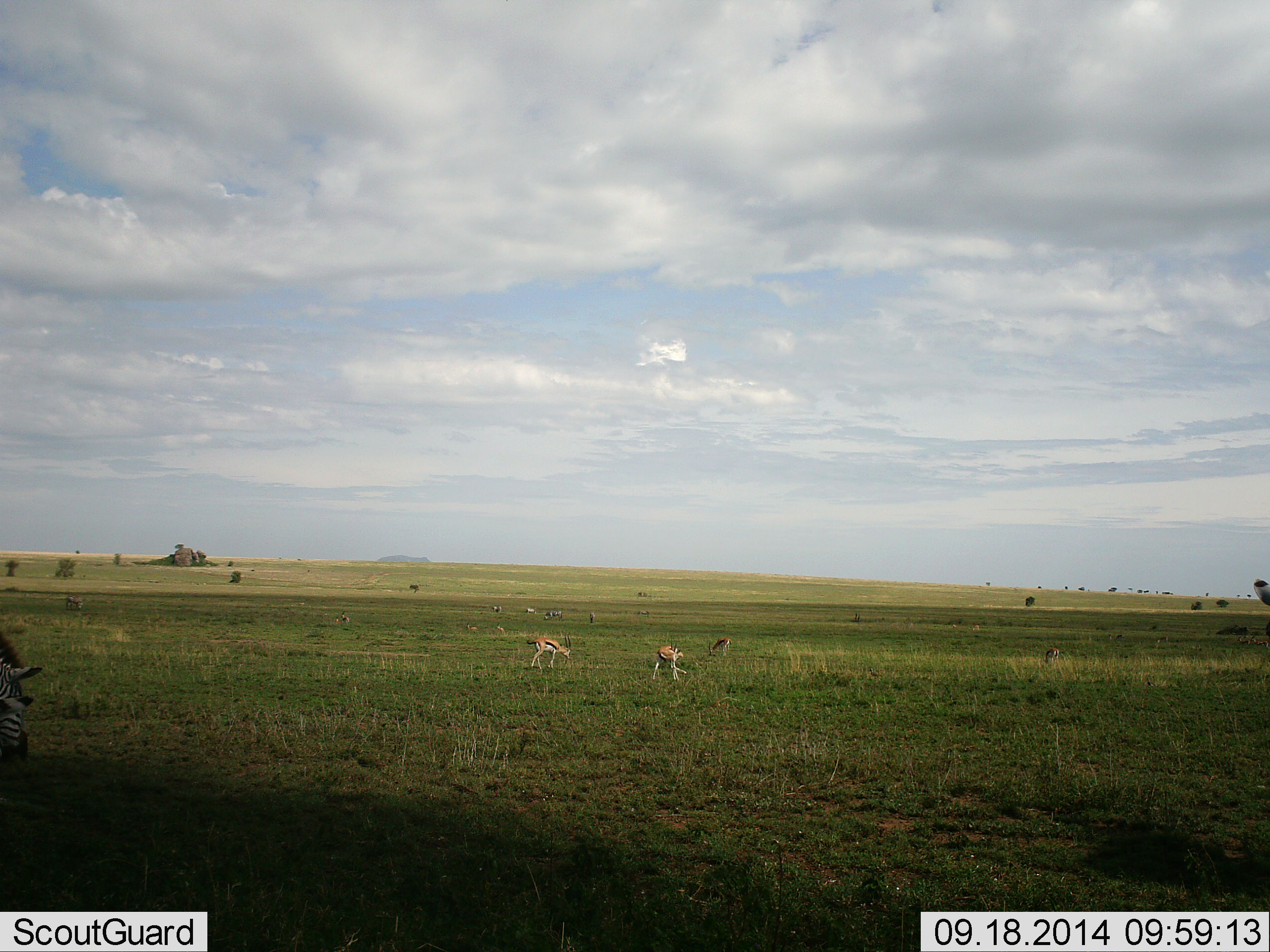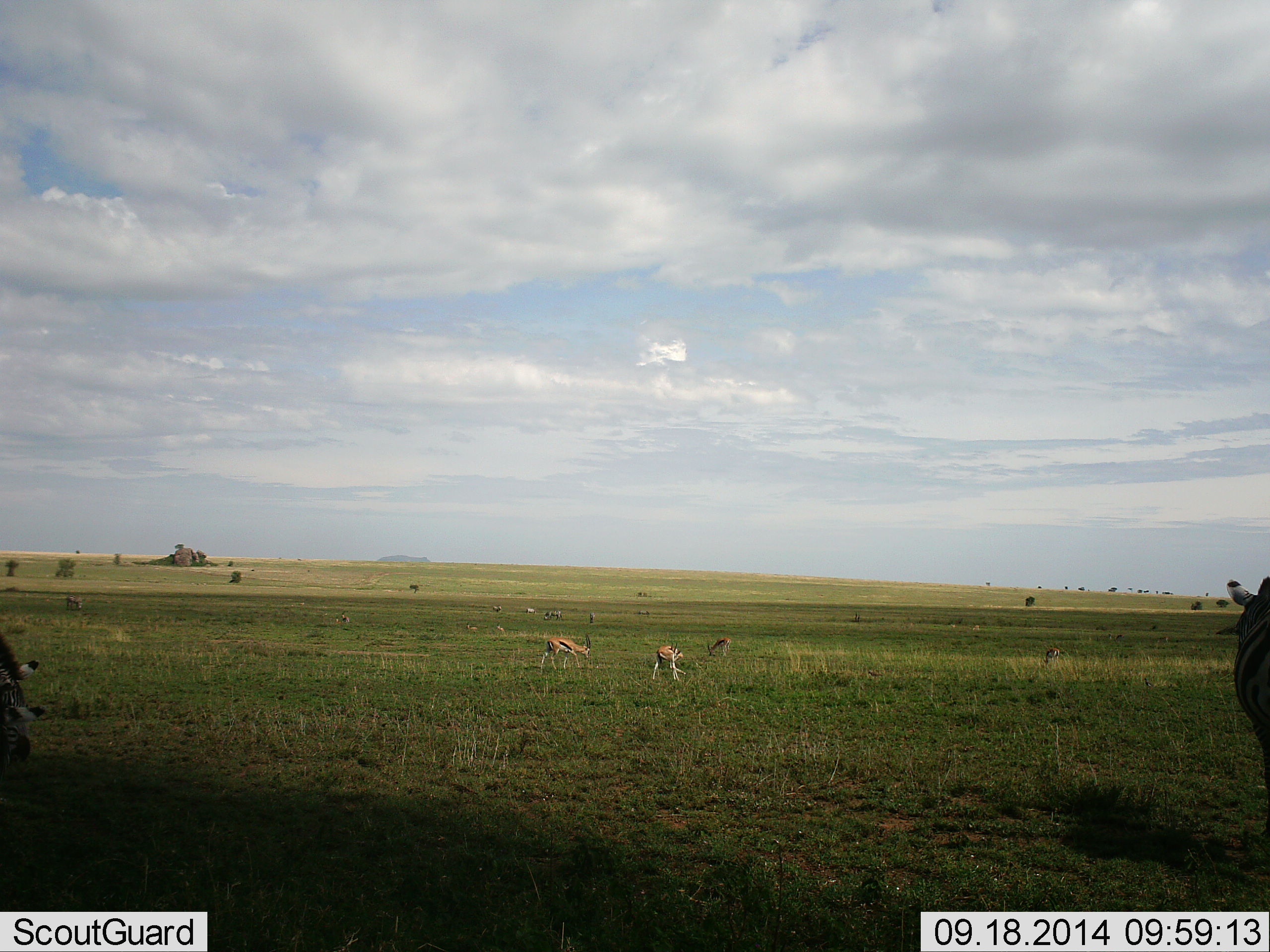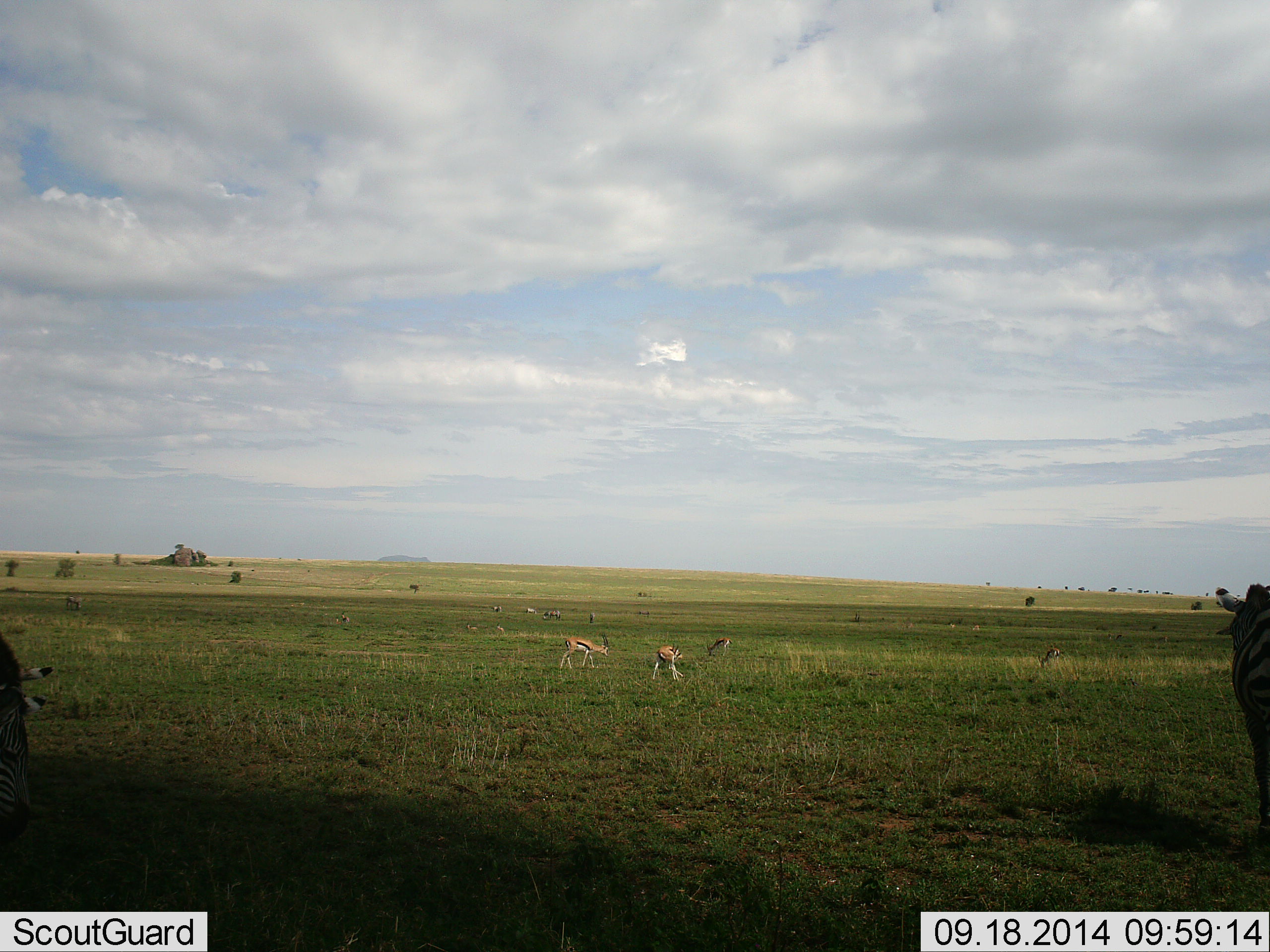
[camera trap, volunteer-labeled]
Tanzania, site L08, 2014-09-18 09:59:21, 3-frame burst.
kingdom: Animalia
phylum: Chordata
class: Mammalia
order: Artiodactyla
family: Bovidae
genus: Eudorcas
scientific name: Eudorcas thomsonii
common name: thomson's gazelle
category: gazellethomsons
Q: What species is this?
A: Gazellethomsons (thomson's gazelle) (Eudorcas thomsonii).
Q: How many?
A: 4.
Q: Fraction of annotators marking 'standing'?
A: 25%.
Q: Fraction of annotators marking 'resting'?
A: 0%.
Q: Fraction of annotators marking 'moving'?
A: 30%.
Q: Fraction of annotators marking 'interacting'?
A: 0%.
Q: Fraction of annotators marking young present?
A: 0%.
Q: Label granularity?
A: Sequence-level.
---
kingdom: Animalia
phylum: Chordata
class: Mammalia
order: Perissodactyla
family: Equidae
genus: Equus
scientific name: Equus quagga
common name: plains zebra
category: zebra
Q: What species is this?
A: Zebra (plains zebra) (Equus quagga).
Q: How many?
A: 3.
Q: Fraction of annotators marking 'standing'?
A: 33%.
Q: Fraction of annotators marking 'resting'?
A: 0%.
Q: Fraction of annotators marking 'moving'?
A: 50%.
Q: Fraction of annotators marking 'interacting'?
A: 0%.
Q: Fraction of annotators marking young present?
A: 0%.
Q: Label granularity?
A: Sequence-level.